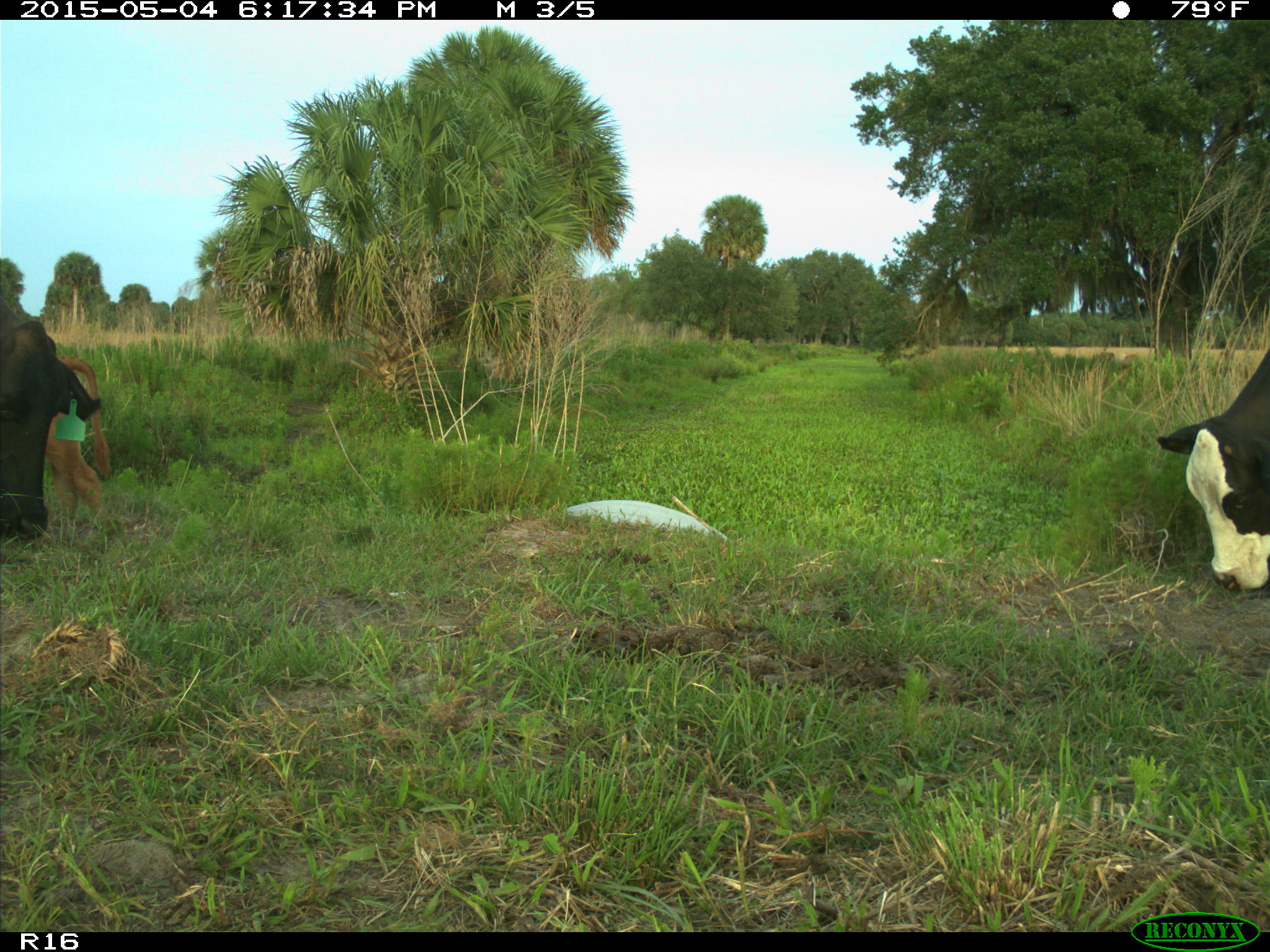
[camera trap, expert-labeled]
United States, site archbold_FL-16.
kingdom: Animalia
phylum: Chordata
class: Mammalia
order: Artiodactyla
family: Bovidae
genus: Bos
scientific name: Bos taurus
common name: domestic cow